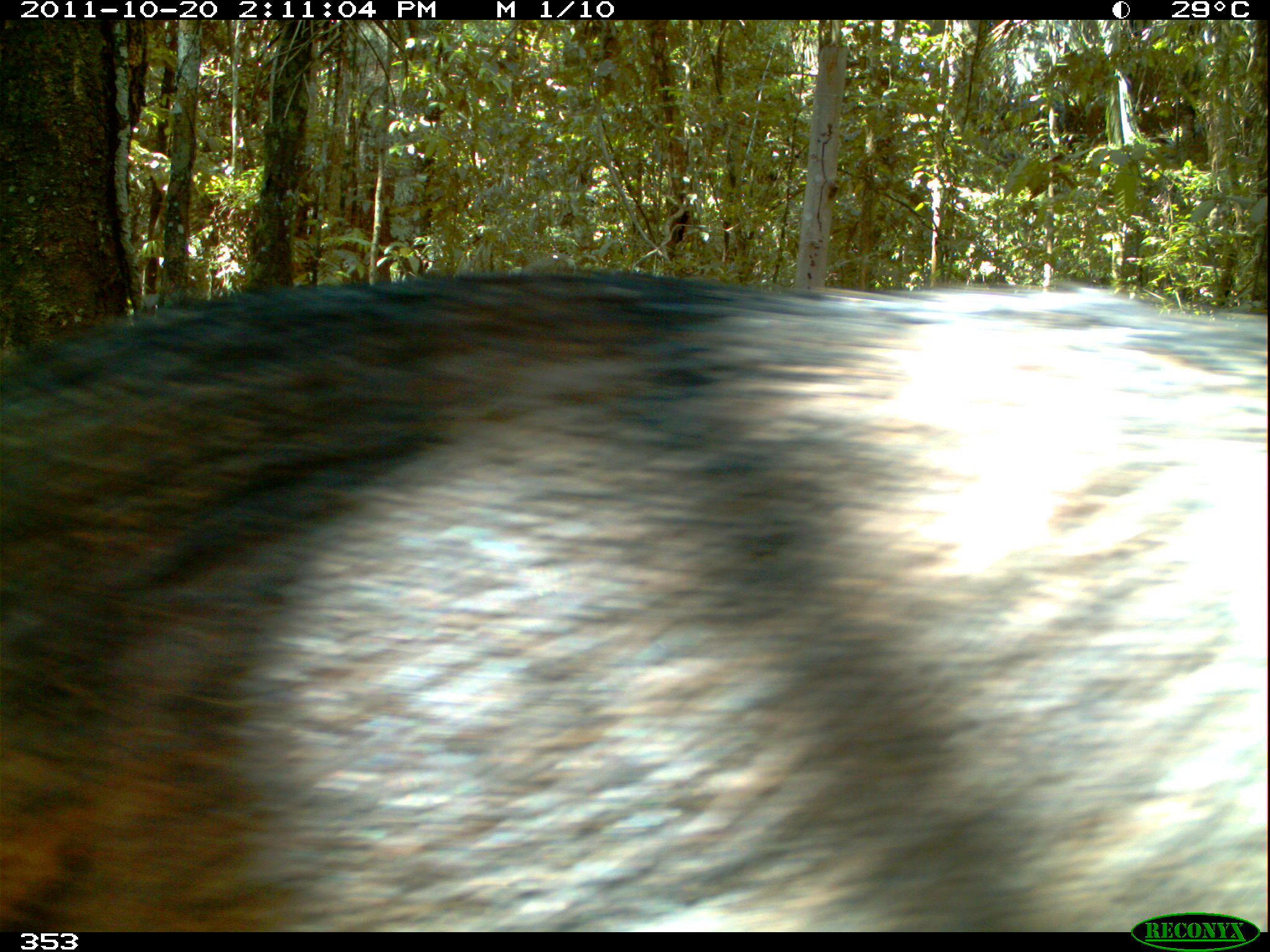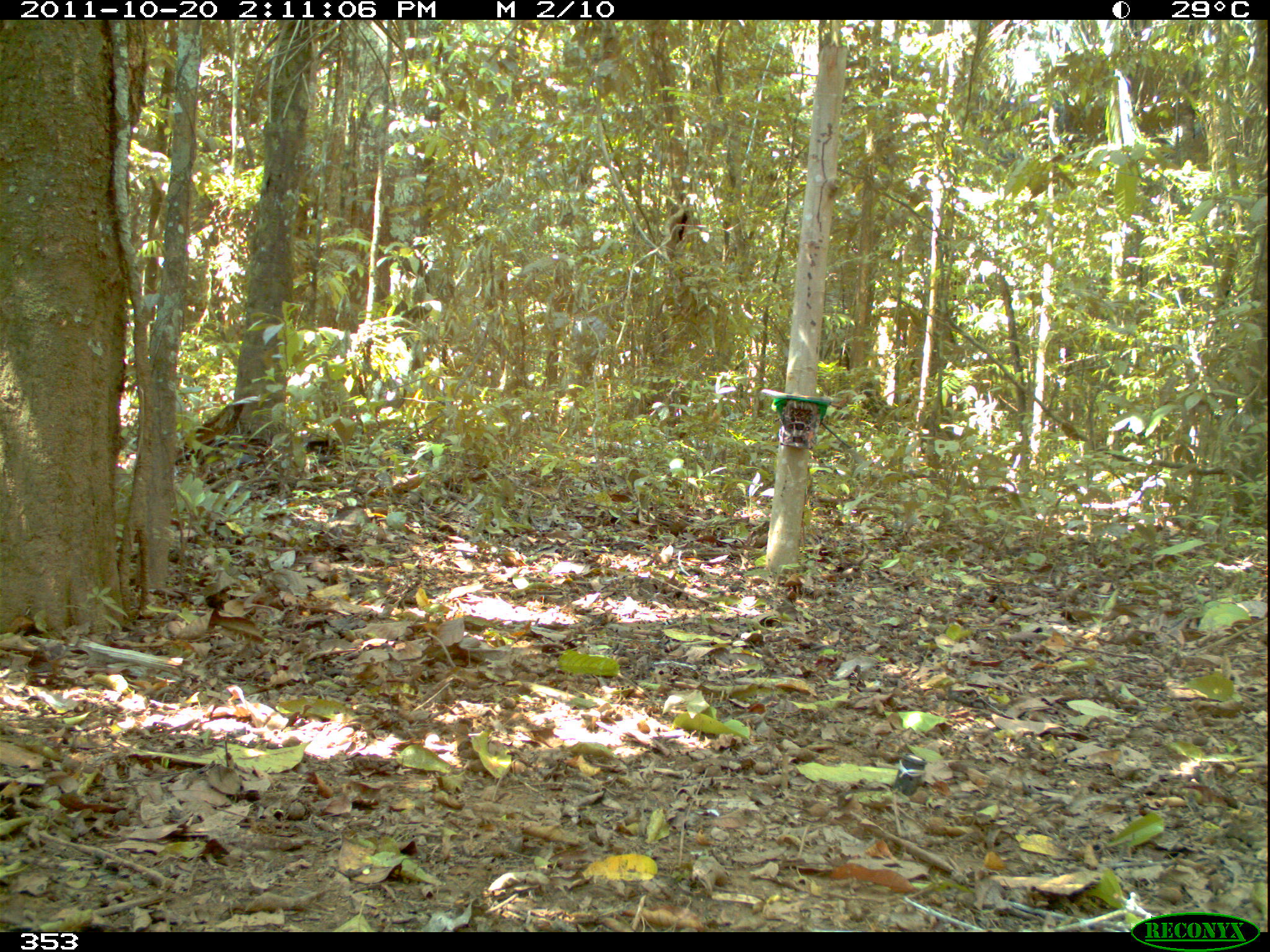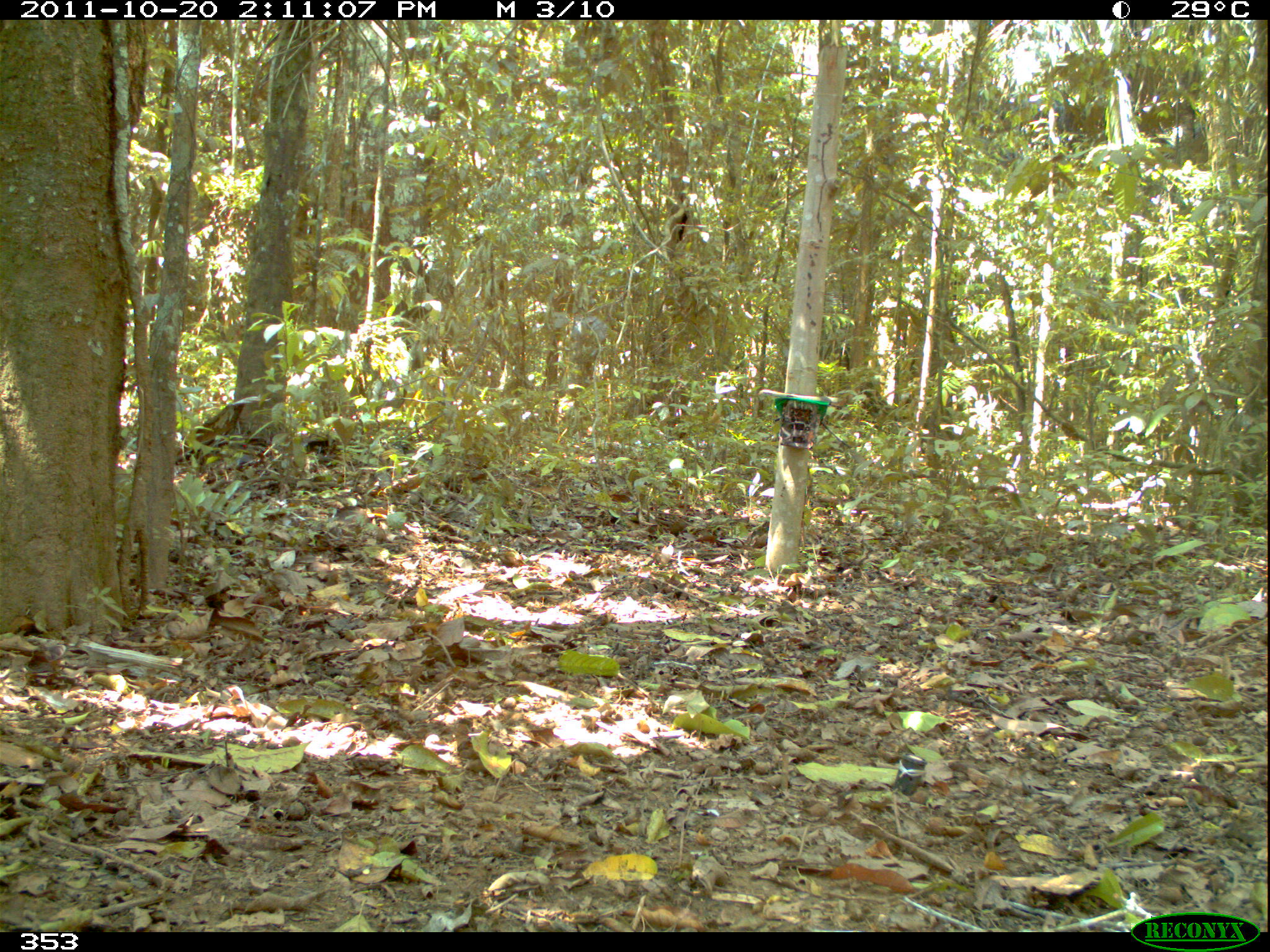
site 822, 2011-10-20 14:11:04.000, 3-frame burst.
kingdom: Animalia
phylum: Chordata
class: Mammalia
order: Artiodactyla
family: Tayassuidae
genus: Tayassu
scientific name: Tayassu pecari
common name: white-lipped peccary